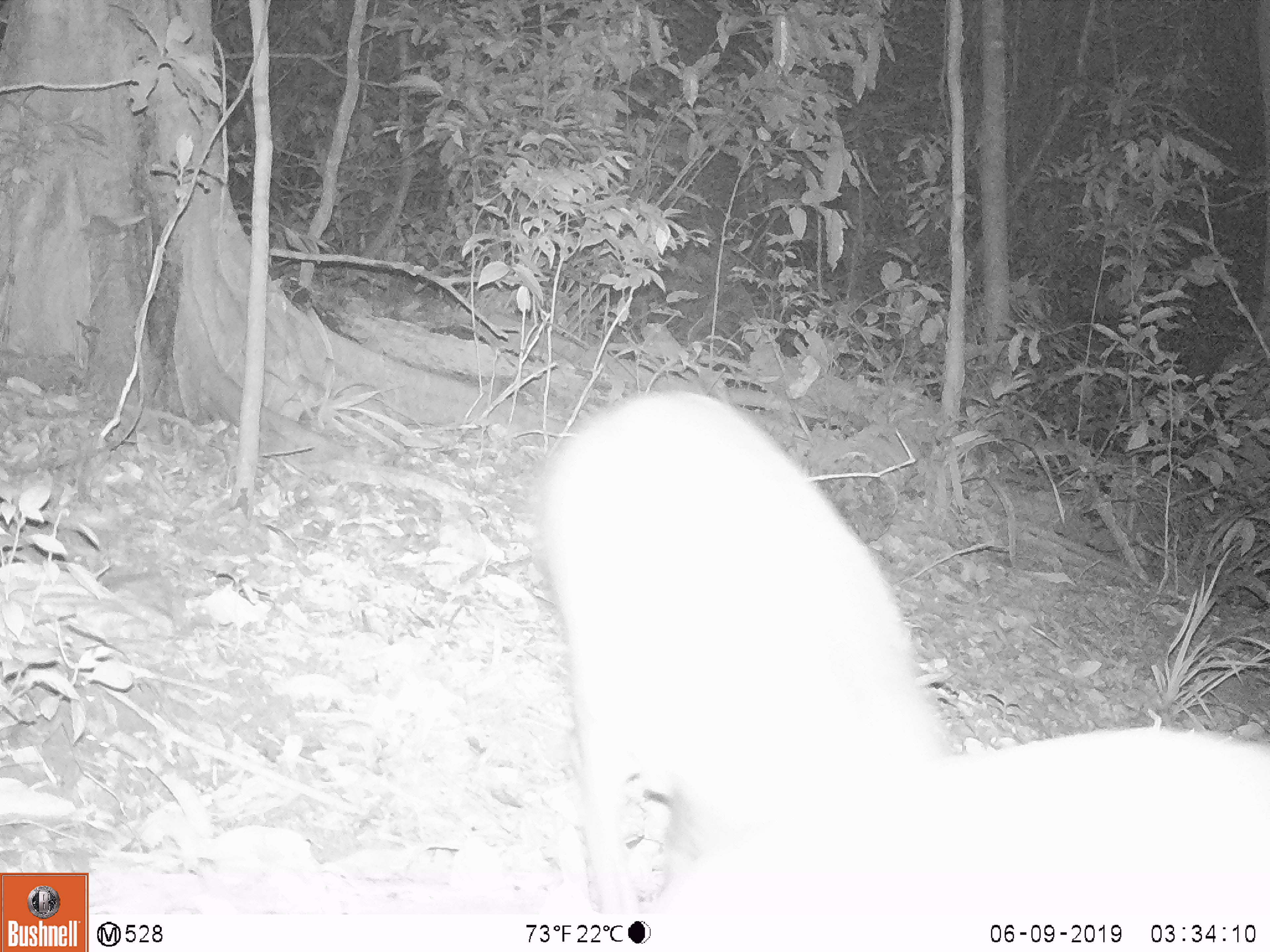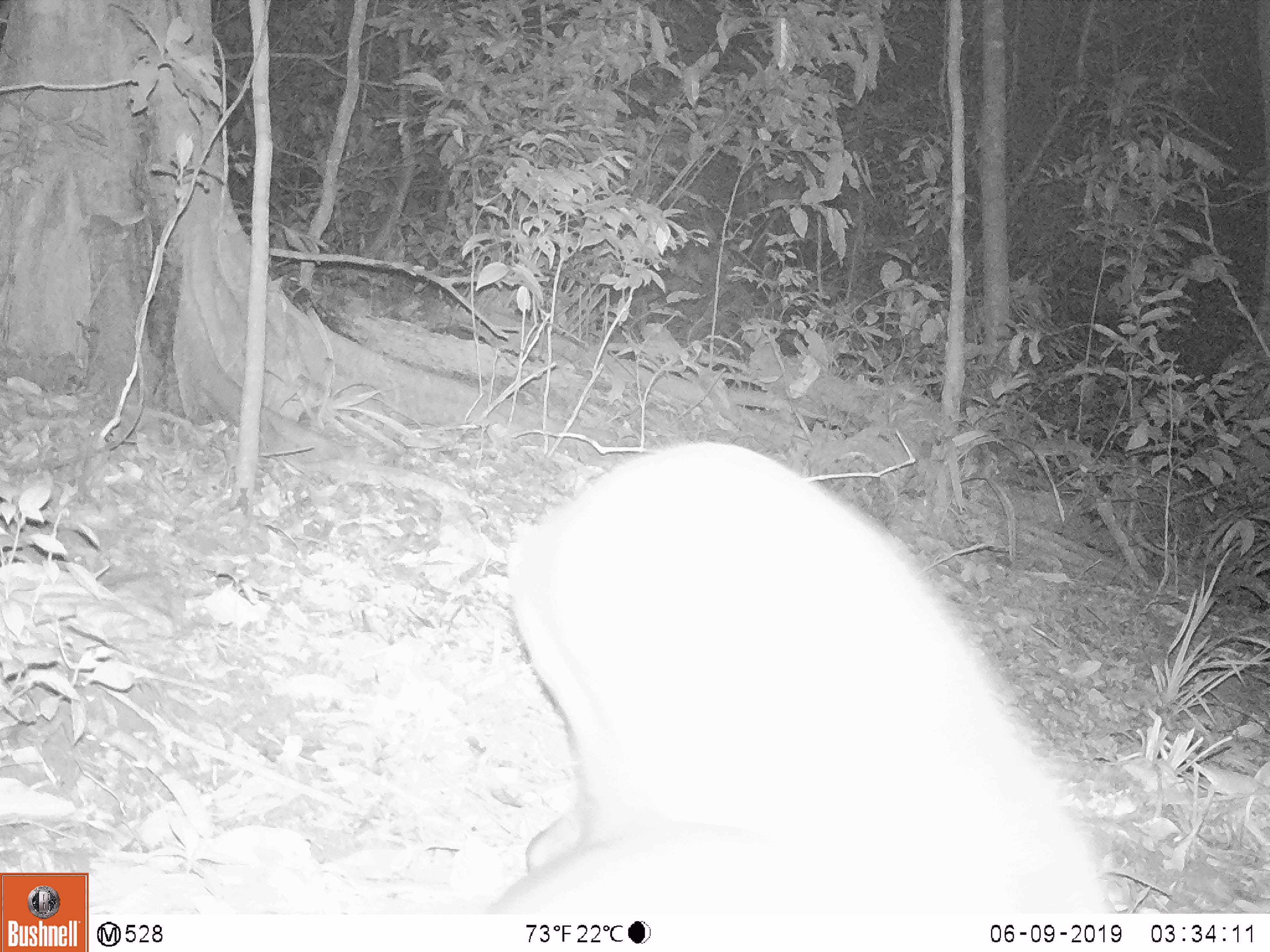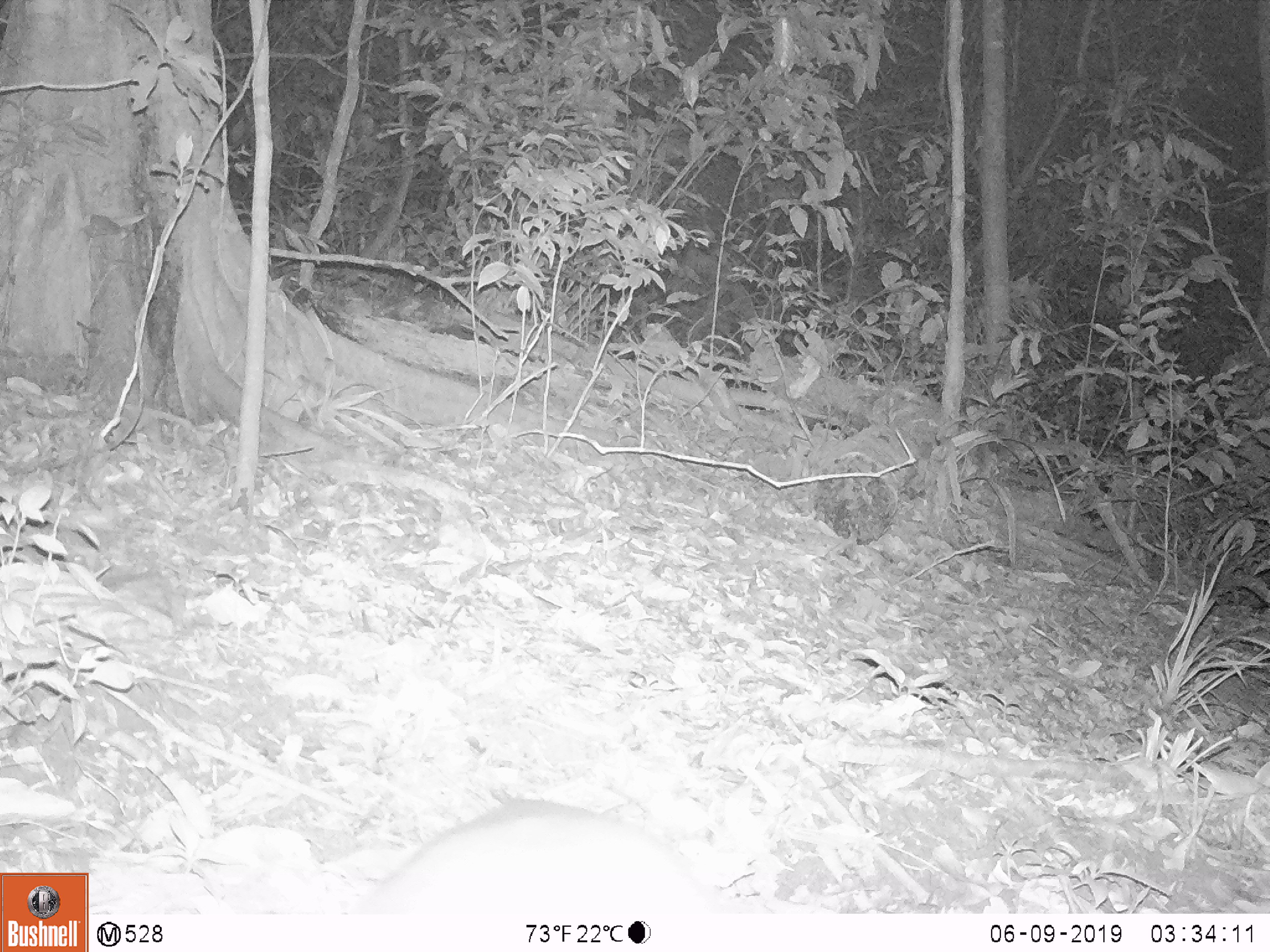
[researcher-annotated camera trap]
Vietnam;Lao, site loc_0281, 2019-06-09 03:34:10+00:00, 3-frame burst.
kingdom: Animalia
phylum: Chordata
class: Mammalia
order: Artiodactyla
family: Cervidae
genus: Muntiacus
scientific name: Muntiacus rooseveltorum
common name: roosevelt's muntjac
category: roosevelts muntjac group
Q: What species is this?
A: Roosevelts muntjac group (roosevelt's muntjac) (Muntiacus rooseveltorum).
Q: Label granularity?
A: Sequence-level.